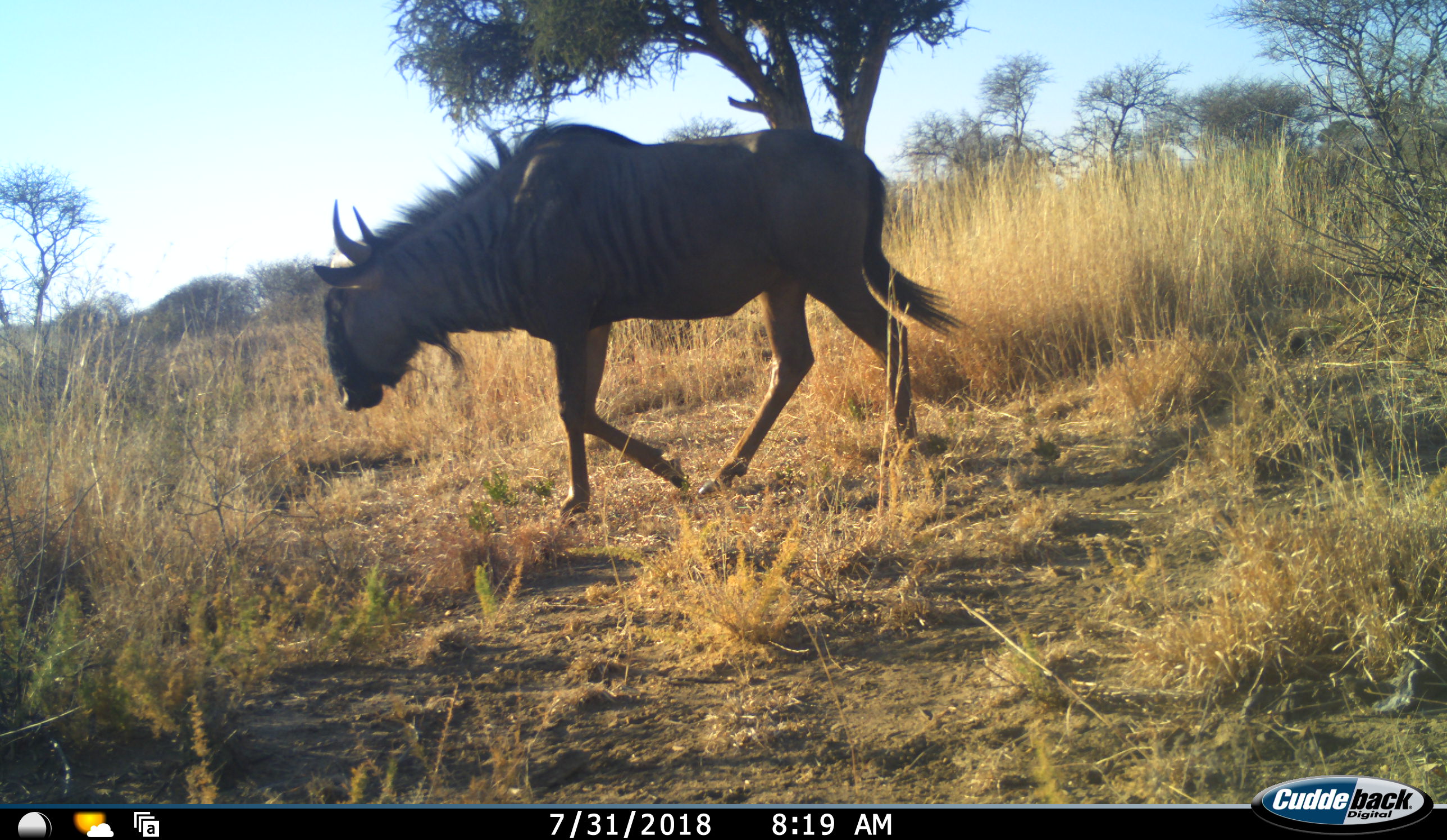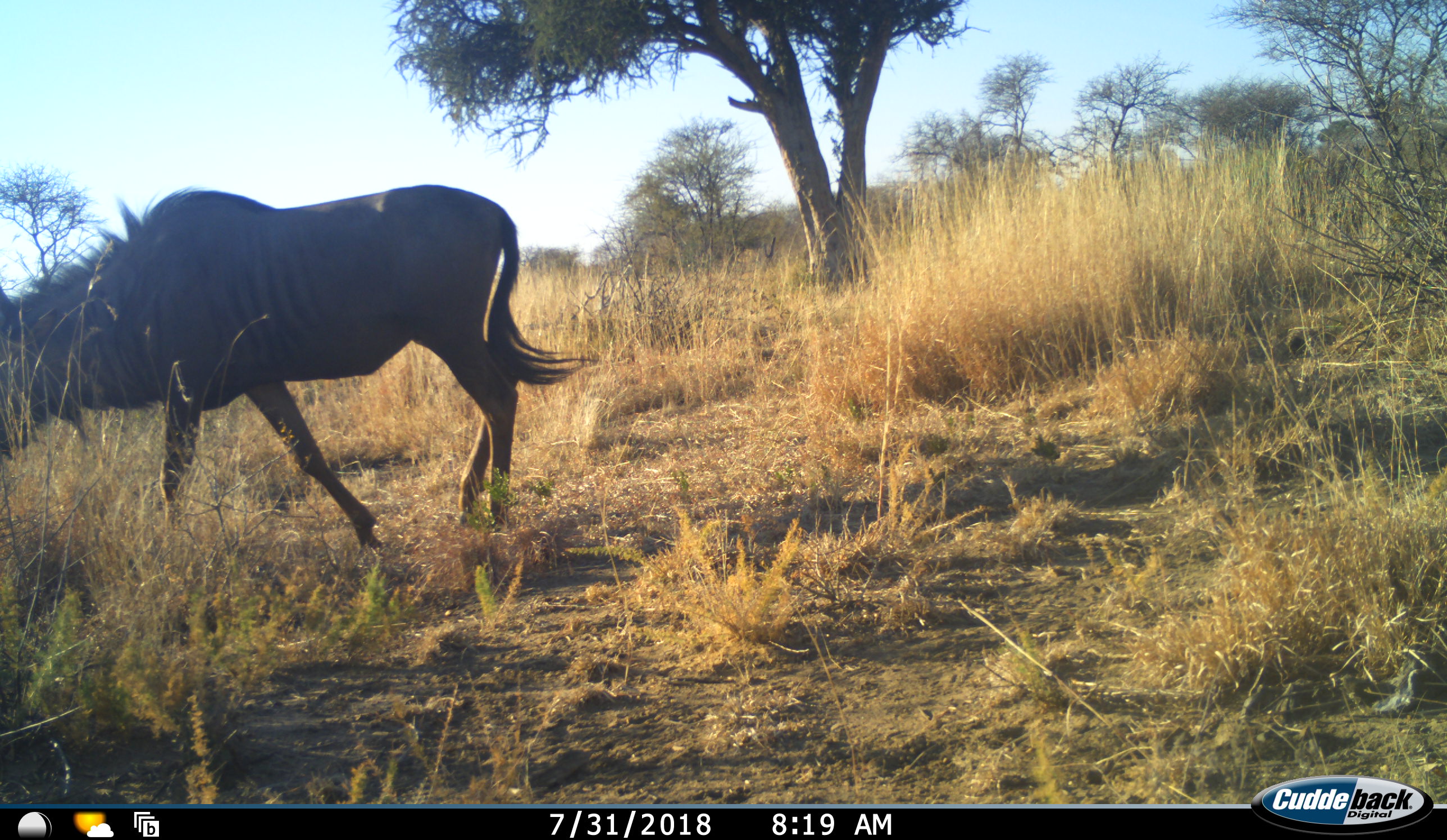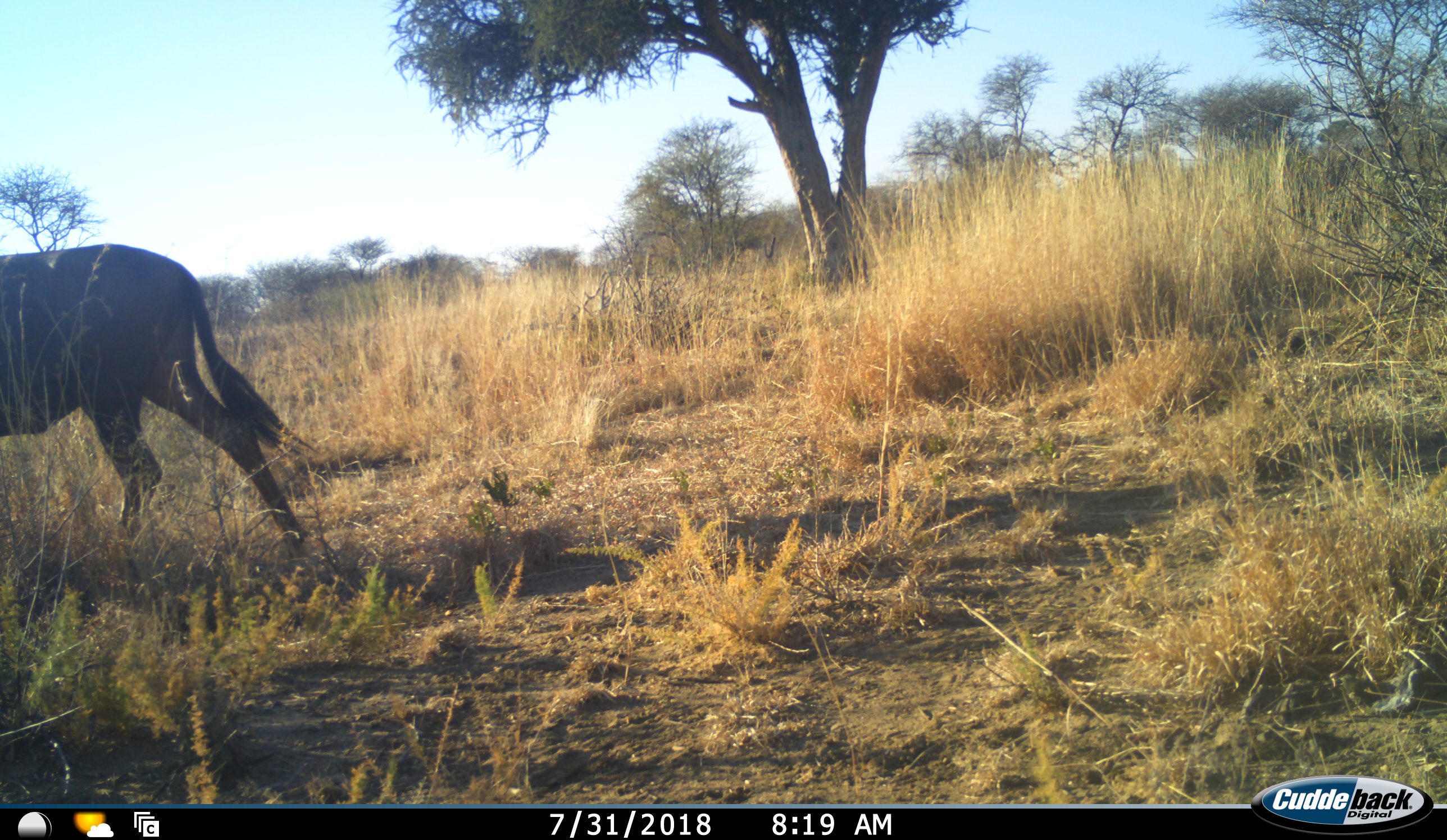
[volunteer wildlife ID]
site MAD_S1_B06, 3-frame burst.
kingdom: Animalia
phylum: Chordata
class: Mammalia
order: Artiodactyla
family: Bovidae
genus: Connochaetes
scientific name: Connochaetes taurinus taurinus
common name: blue wildebeest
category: wildebeestblue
Wildebeestblue (blue wildebeest) (Connochaetes taurinus taurinus), count 1. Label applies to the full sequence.